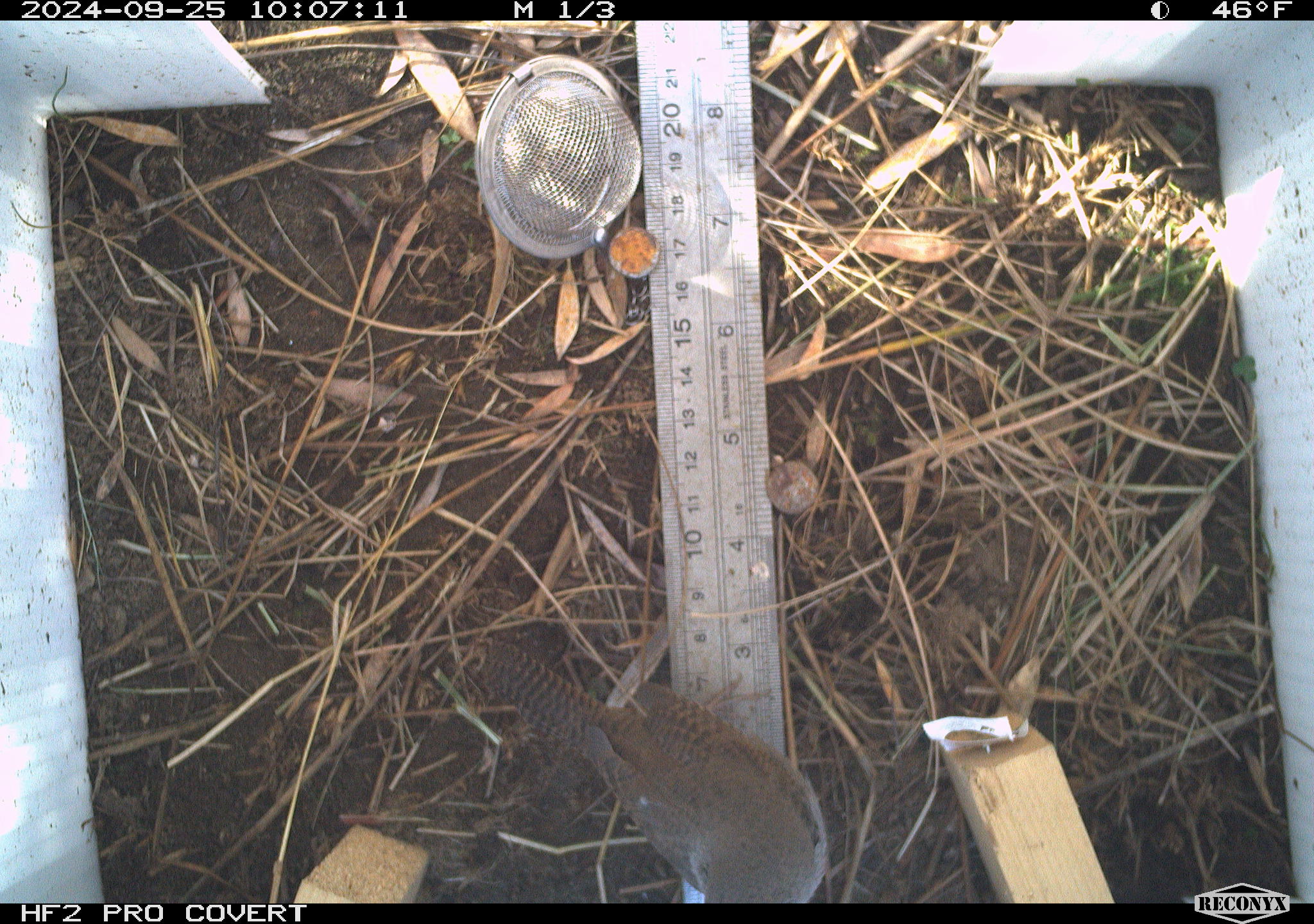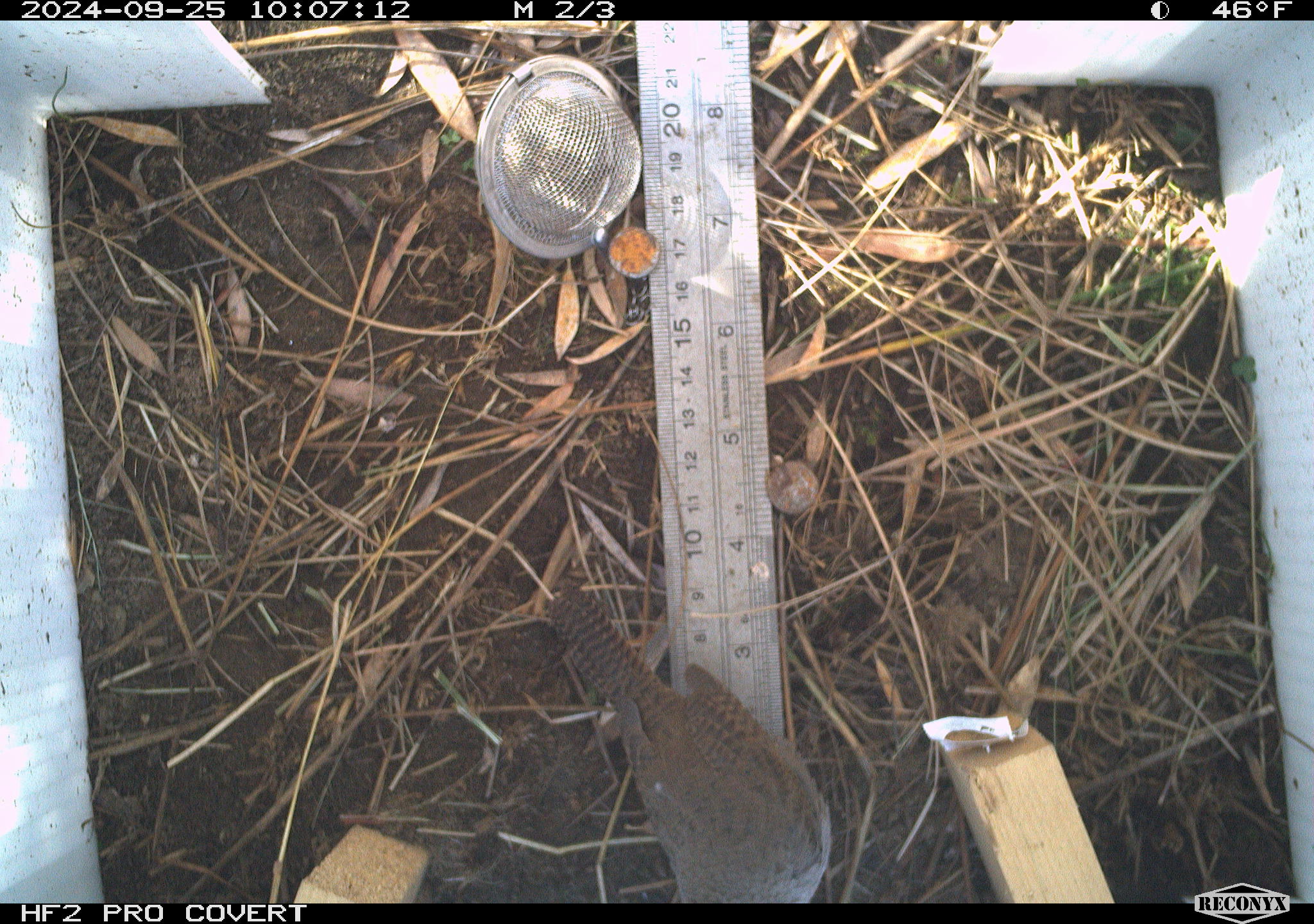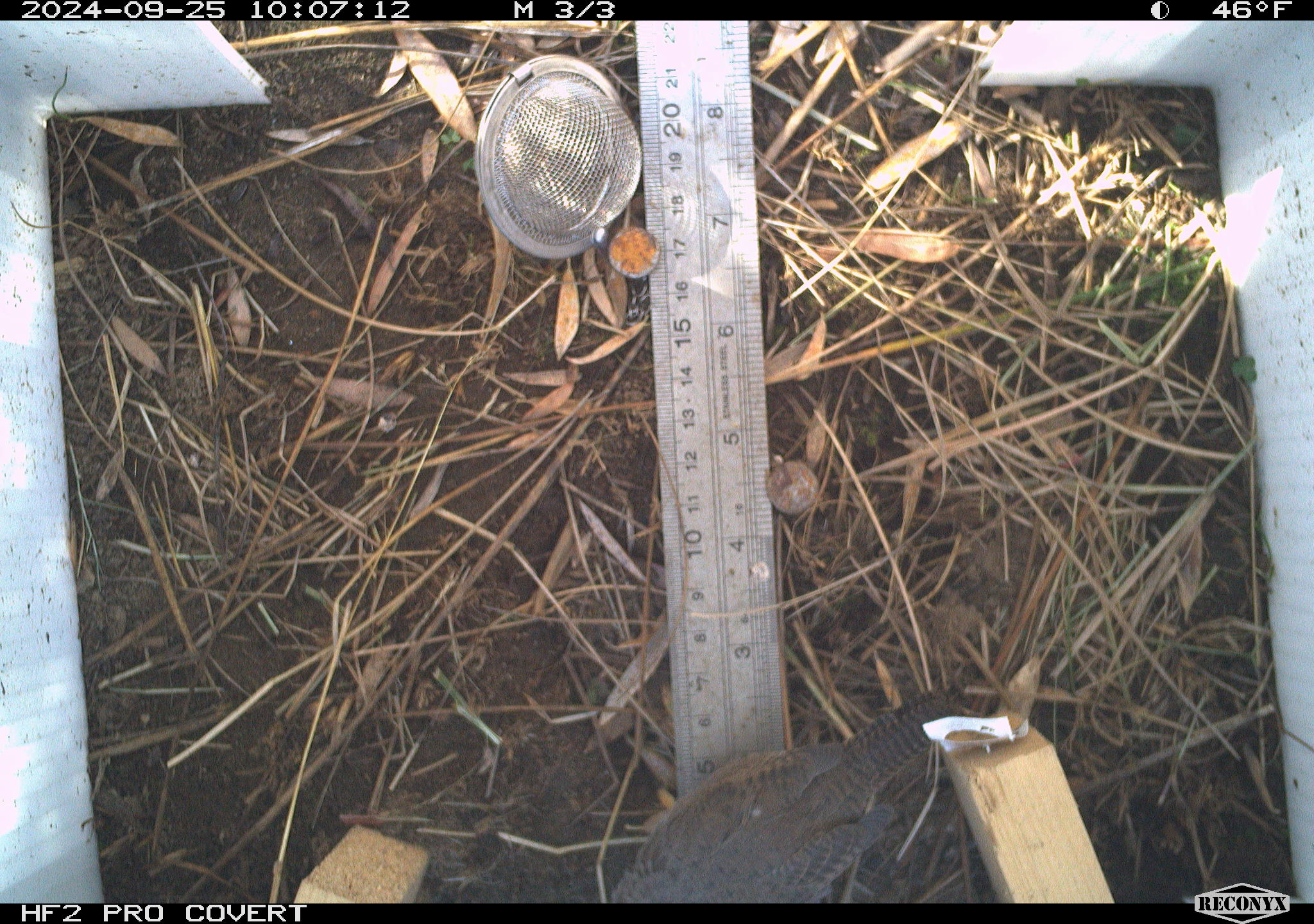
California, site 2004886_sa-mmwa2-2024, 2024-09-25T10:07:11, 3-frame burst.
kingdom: Animalia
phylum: Chordata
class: Aves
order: Passeriformes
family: Troglodytidae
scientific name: Troglodytidae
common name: wren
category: troglodytidae family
Troglodytidae family (wren) (Troglodytidae).